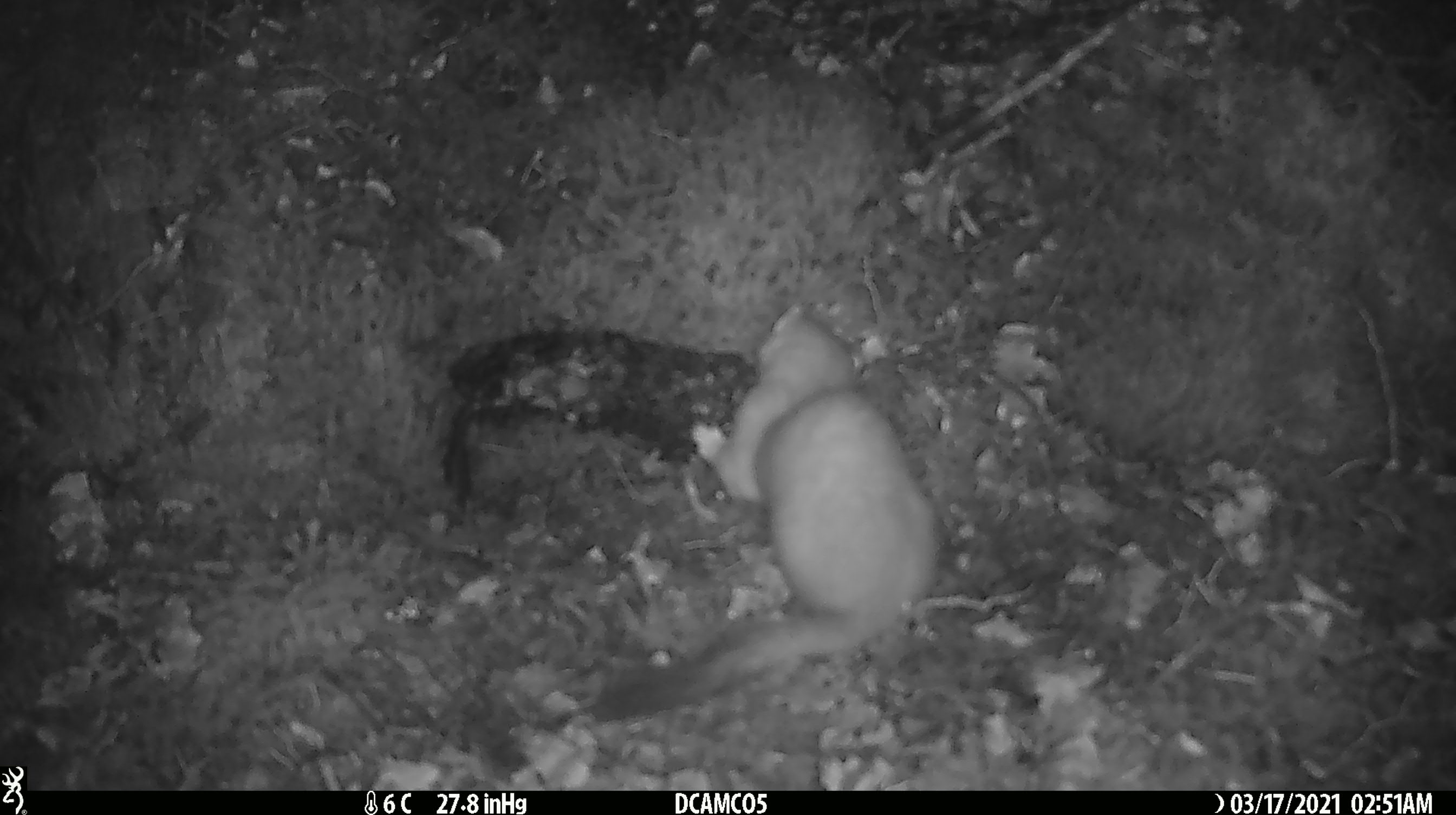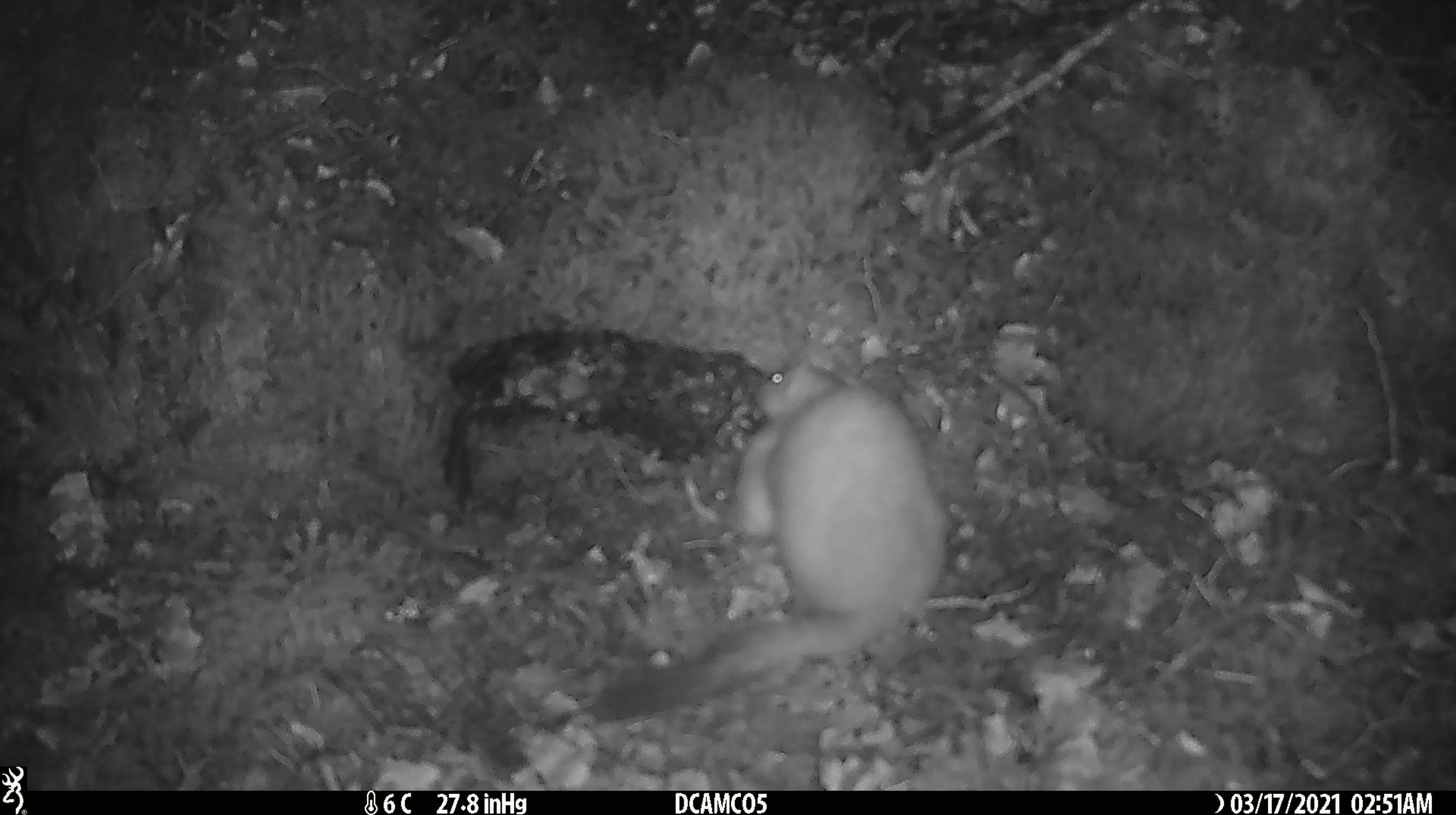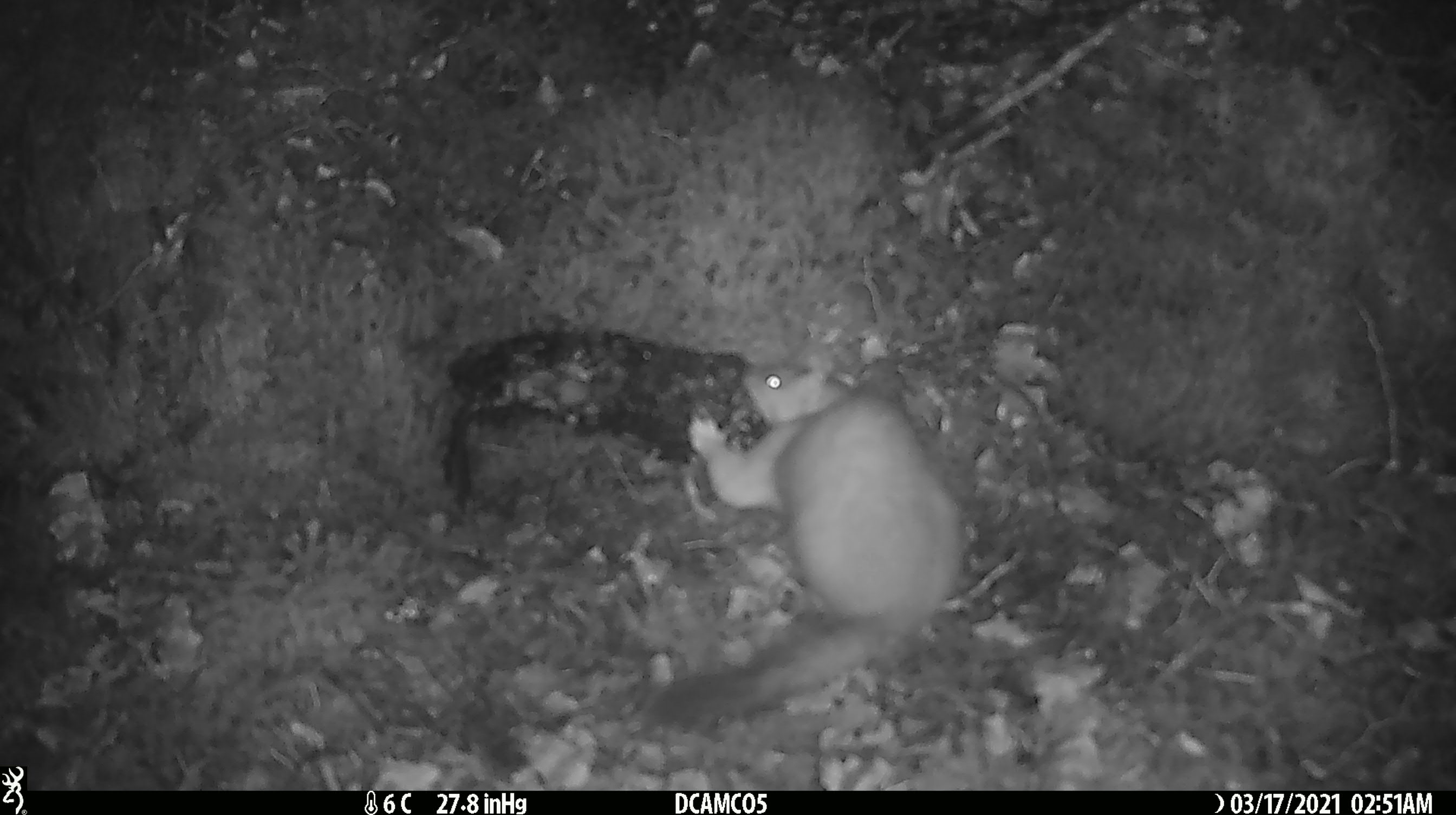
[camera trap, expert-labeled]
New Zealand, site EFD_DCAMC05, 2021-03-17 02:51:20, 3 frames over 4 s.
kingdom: Animalia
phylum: Chordata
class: Mammalia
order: Carnivora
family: Mustelidae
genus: Mustela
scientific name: Mustela erminea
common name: stoat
Stoat (Mustela erminea).